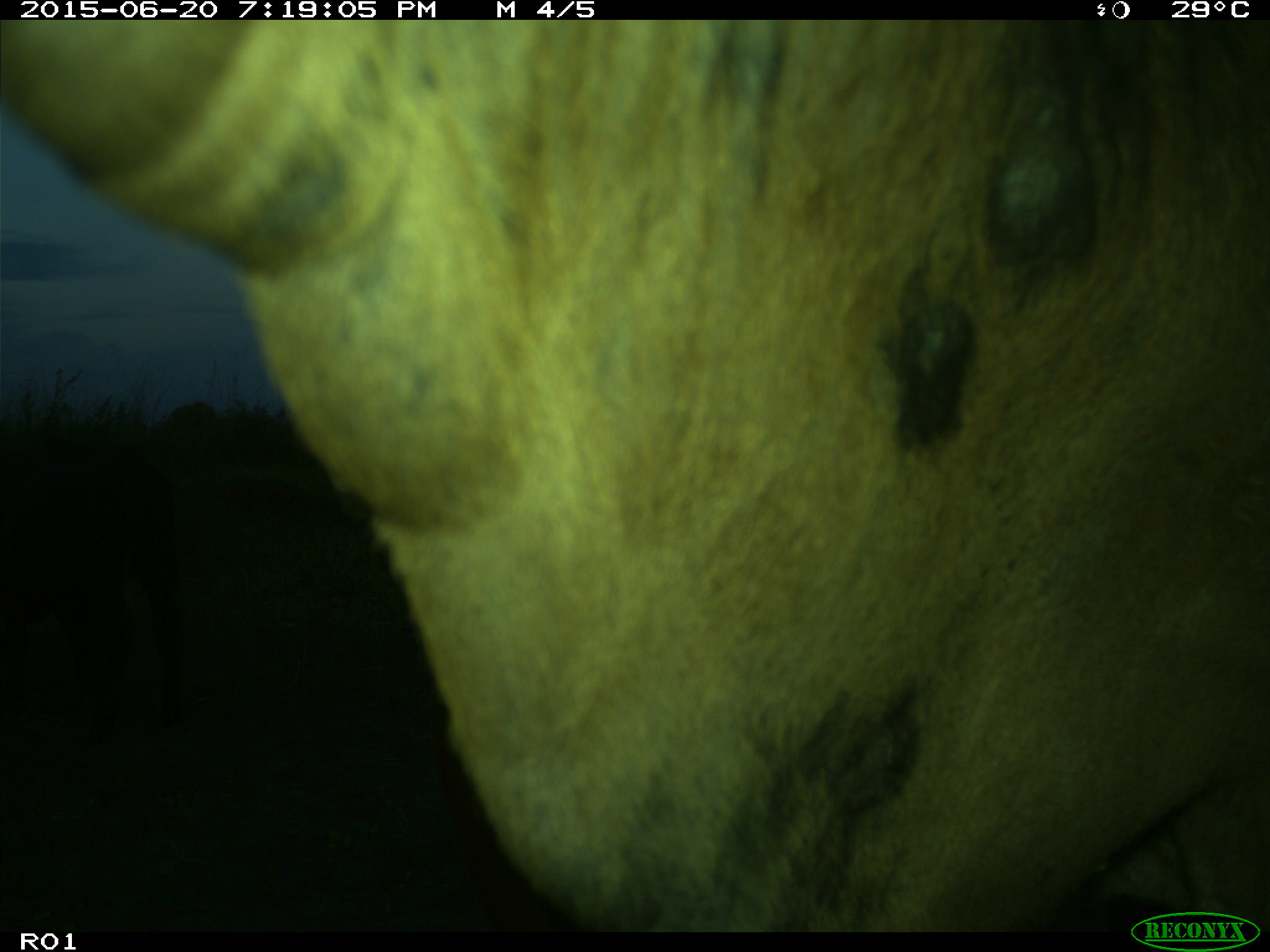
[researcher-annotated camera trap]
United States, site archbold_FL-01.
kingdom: Animalia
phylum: Chordata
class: Mammalia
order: Artiodactyla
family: Bovidae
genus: Bos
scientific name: Bos taurus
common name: domestic cow